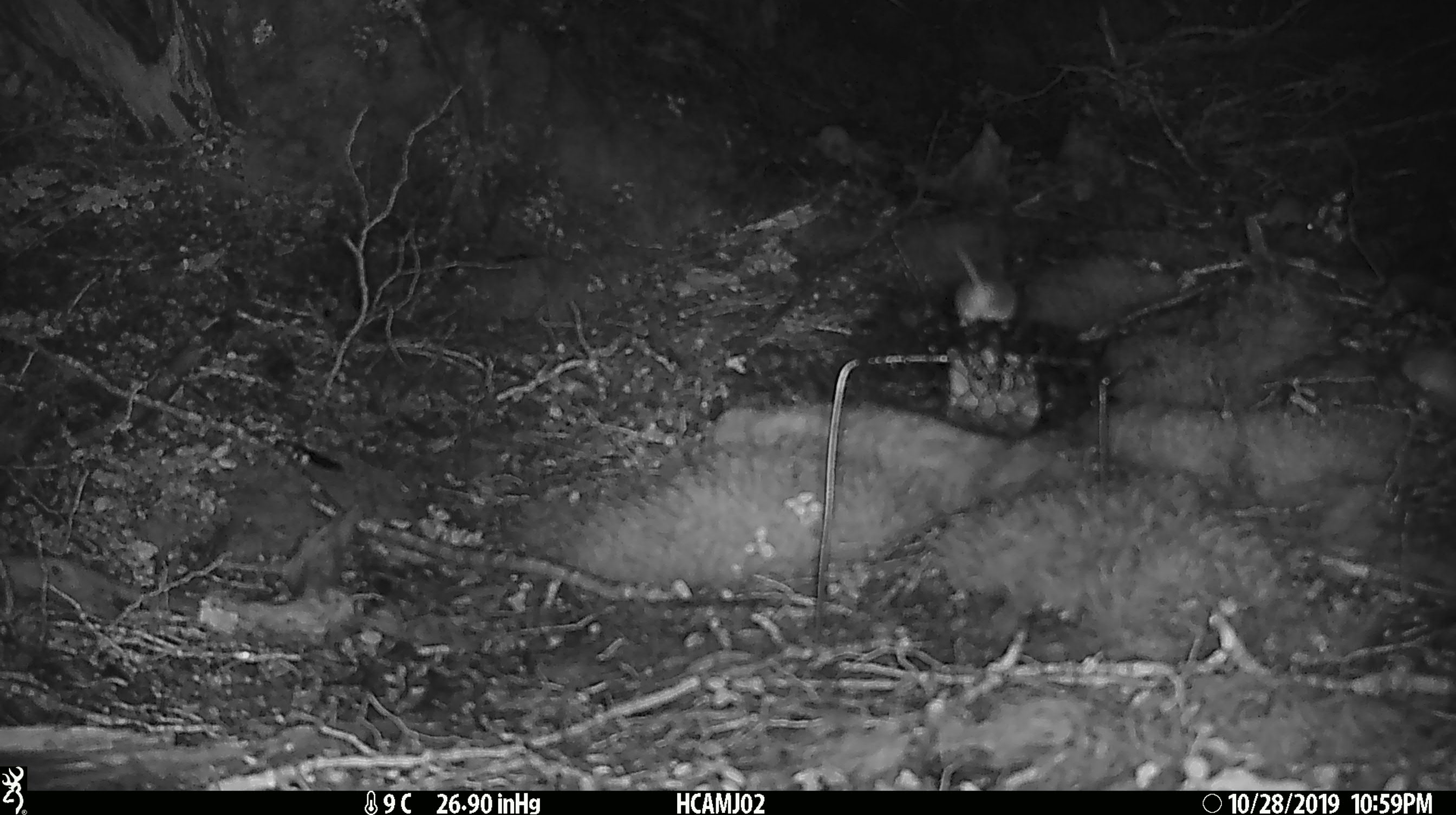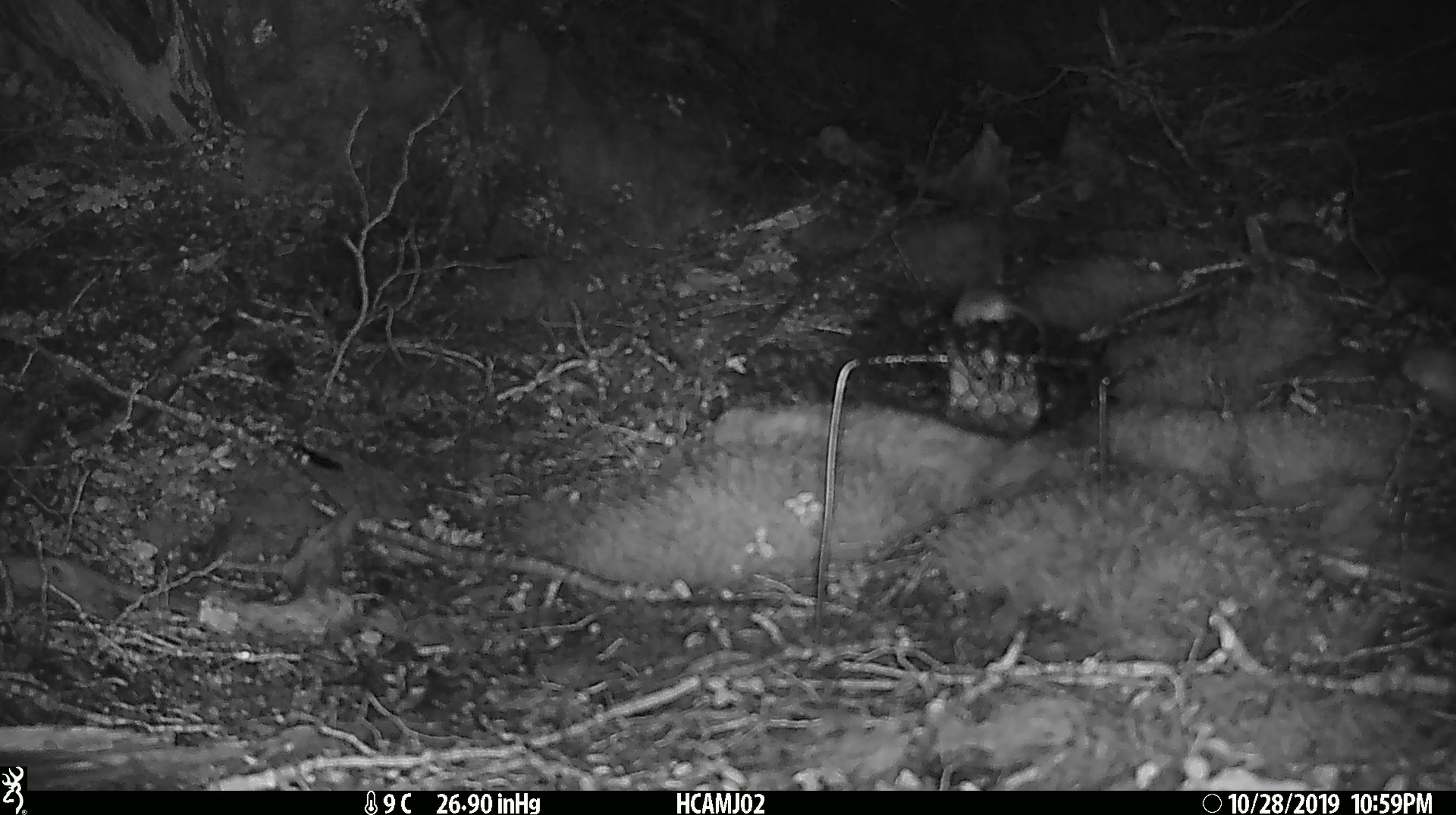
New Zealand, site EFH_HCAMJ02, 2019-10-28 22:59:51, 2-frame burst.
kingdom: Animalia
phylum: Chordata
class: Mammalia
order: Rodentia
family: Muridae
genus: Mus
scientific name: Mus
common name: mouse